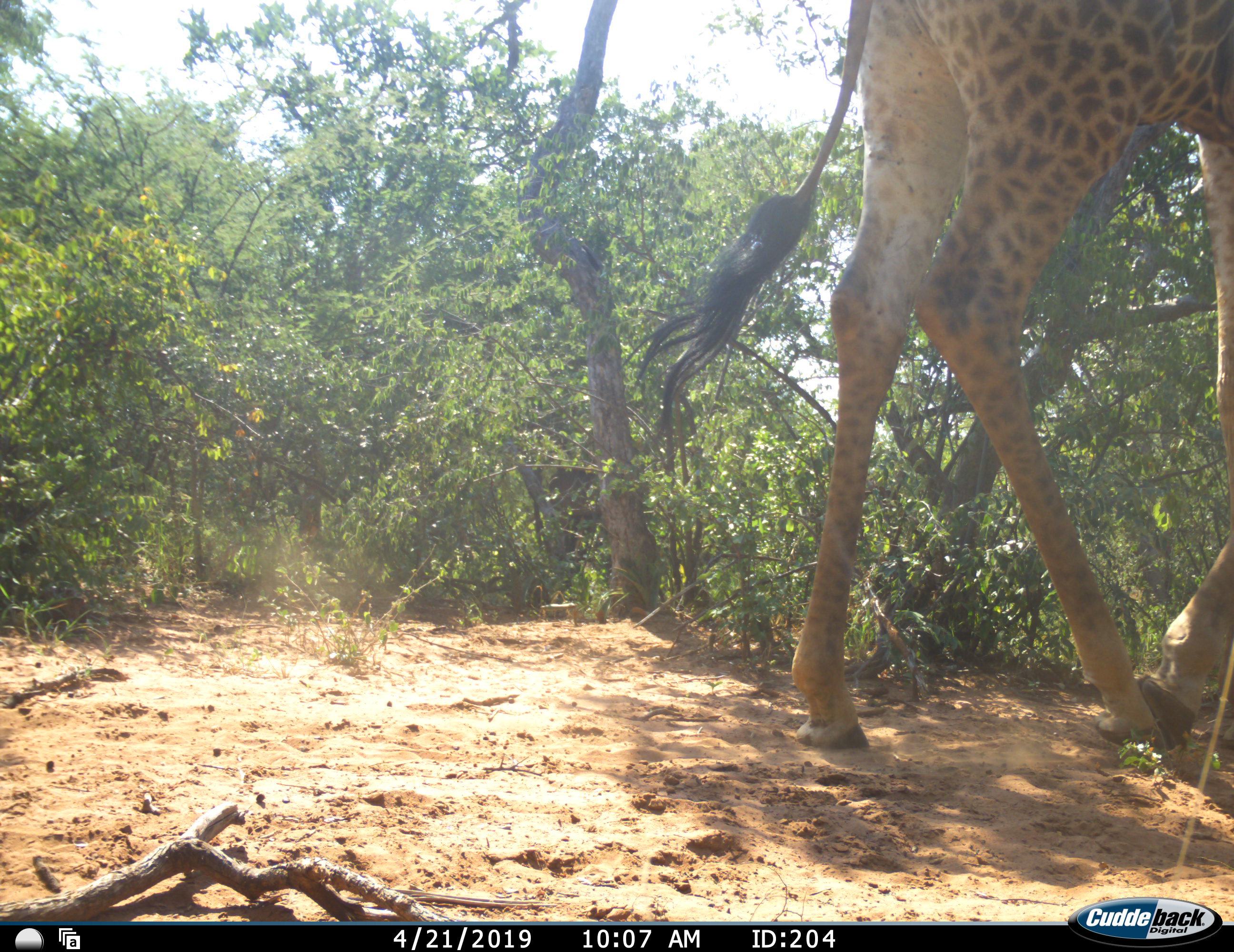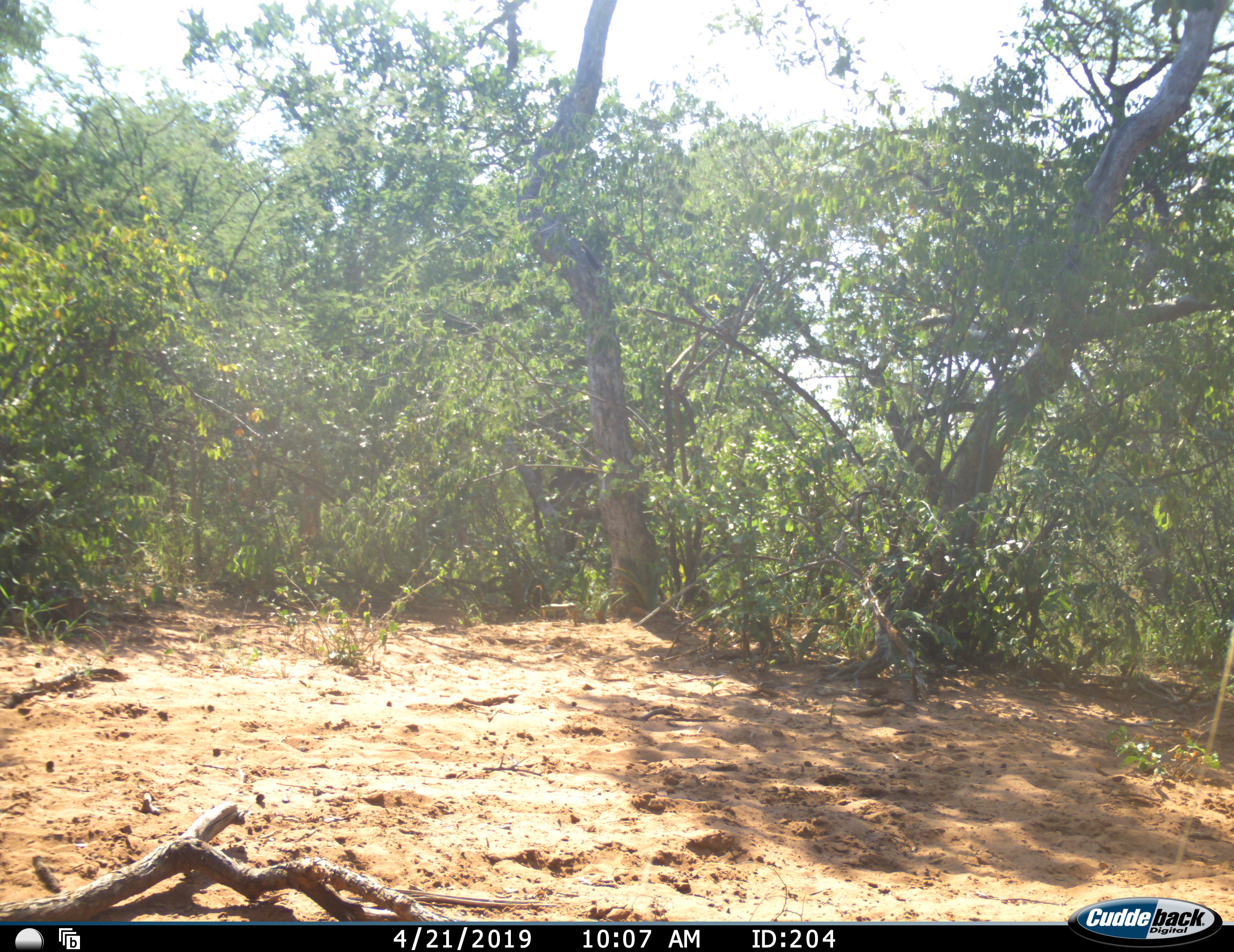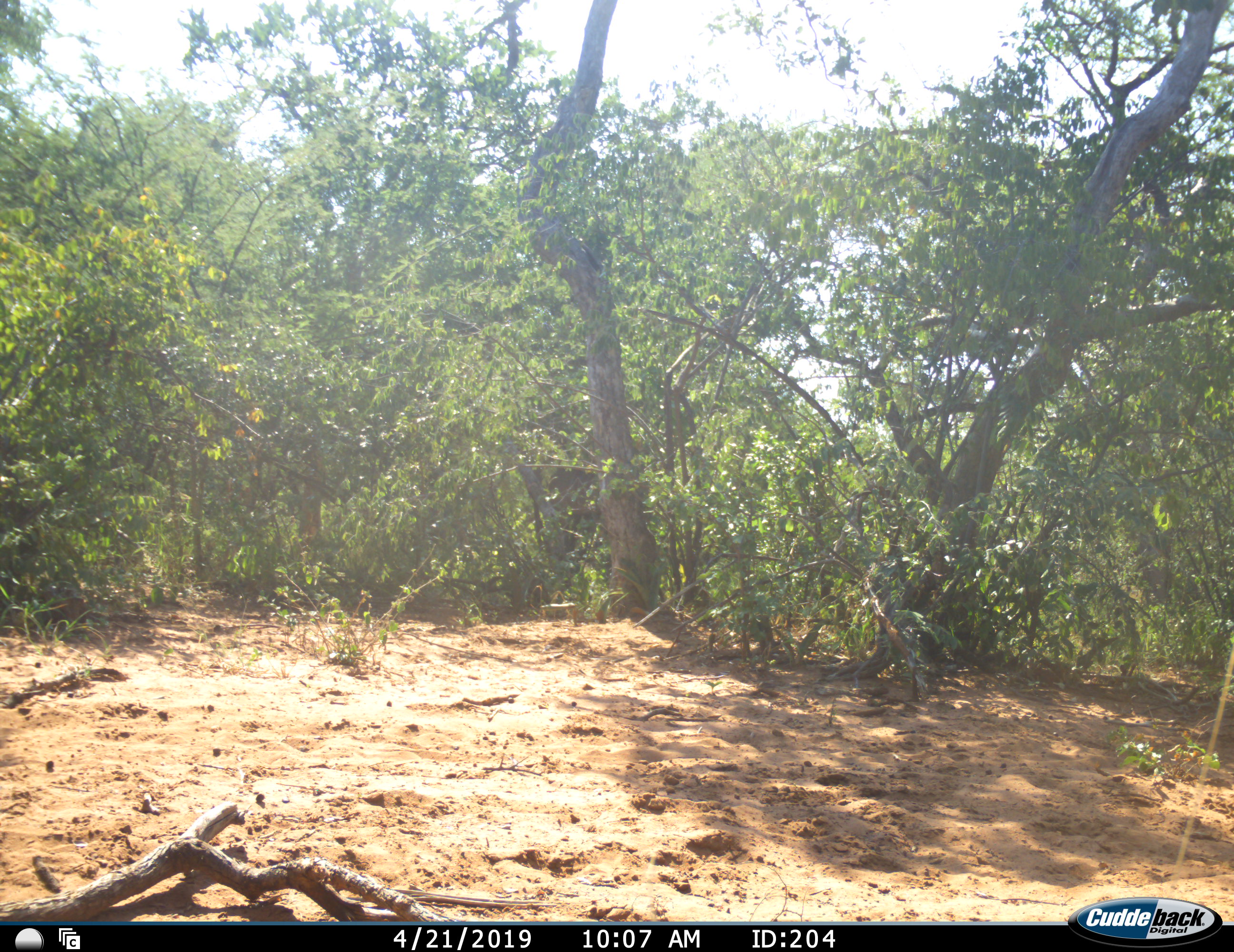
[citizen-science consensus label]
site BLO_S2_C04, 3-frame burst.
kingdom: Animalia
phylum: Chordata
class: Mammalia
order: Artiodactyla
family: Giraffidae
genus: Giraffa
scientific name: Giraffa camelopardalis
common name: giraffe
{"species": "giraffe (Giraffa camelopardalis)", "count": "1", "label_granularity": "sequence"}